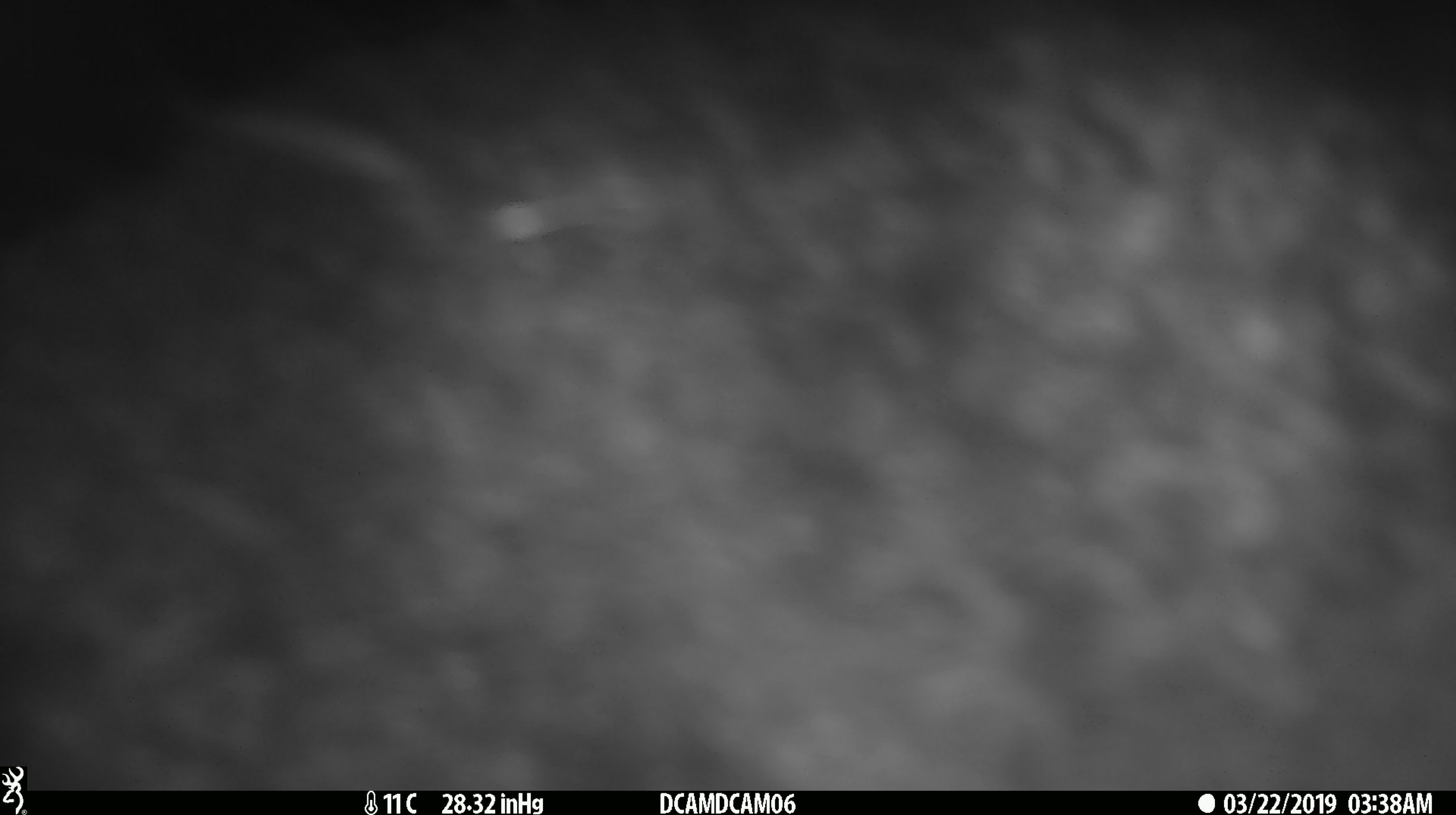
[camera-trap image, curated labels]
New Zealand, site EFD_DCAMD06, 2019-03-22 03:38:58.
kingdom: Animalia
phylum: Chordata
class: Mammalia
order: Diprotodontia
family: Phalangeridae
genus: Trichosurus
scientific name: Trichosurus vulpecula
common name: common brushtail possum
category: possum